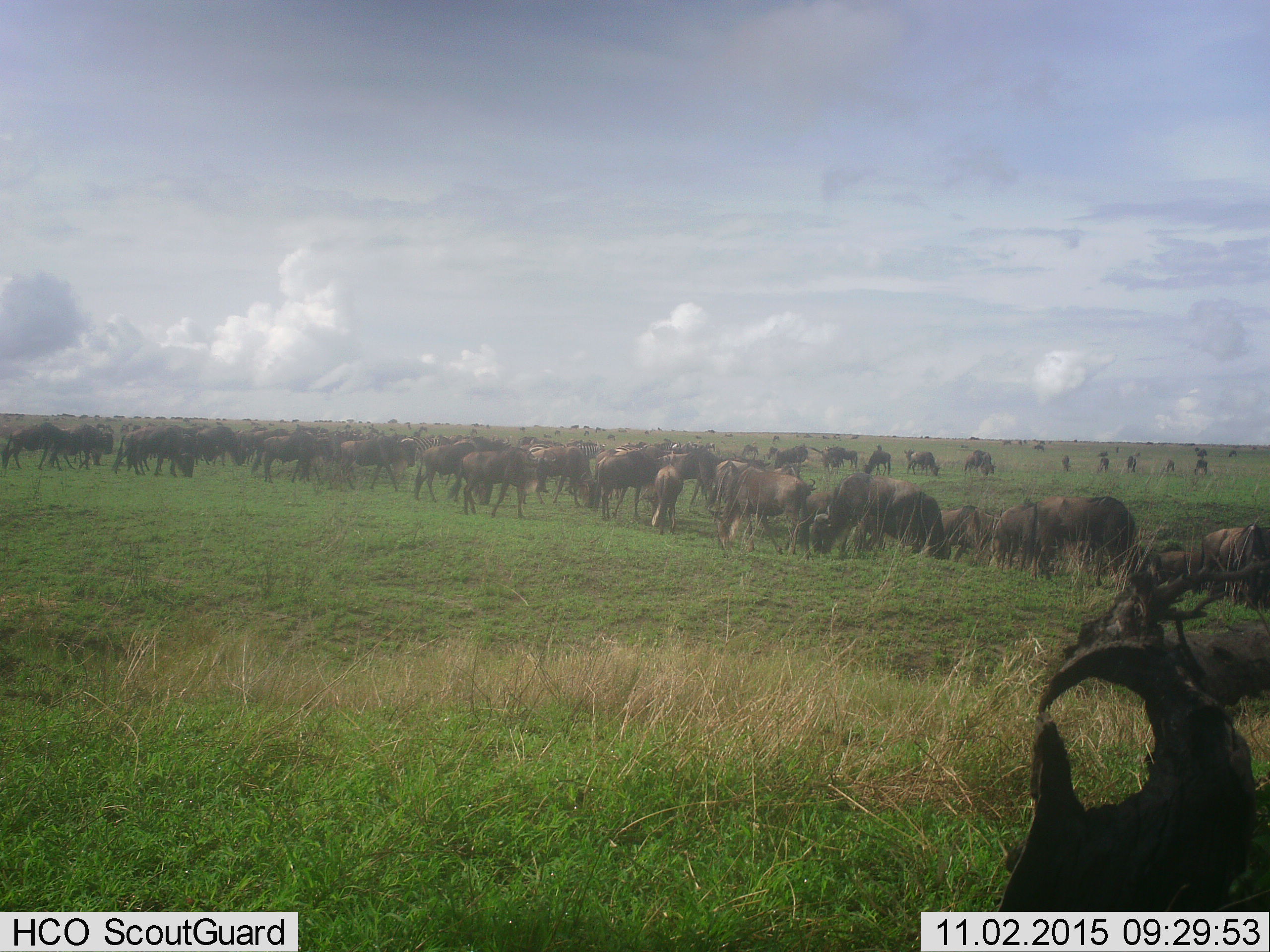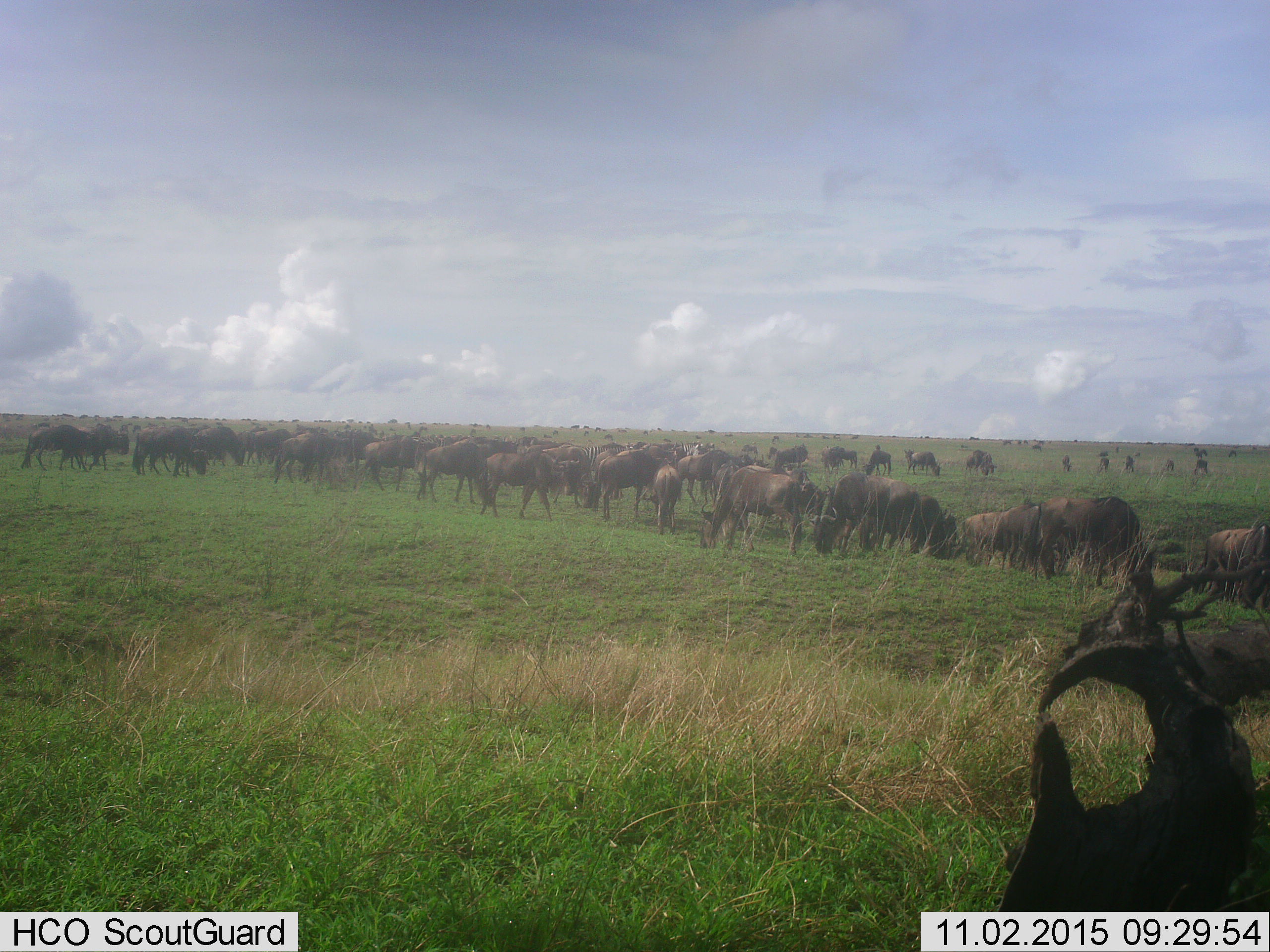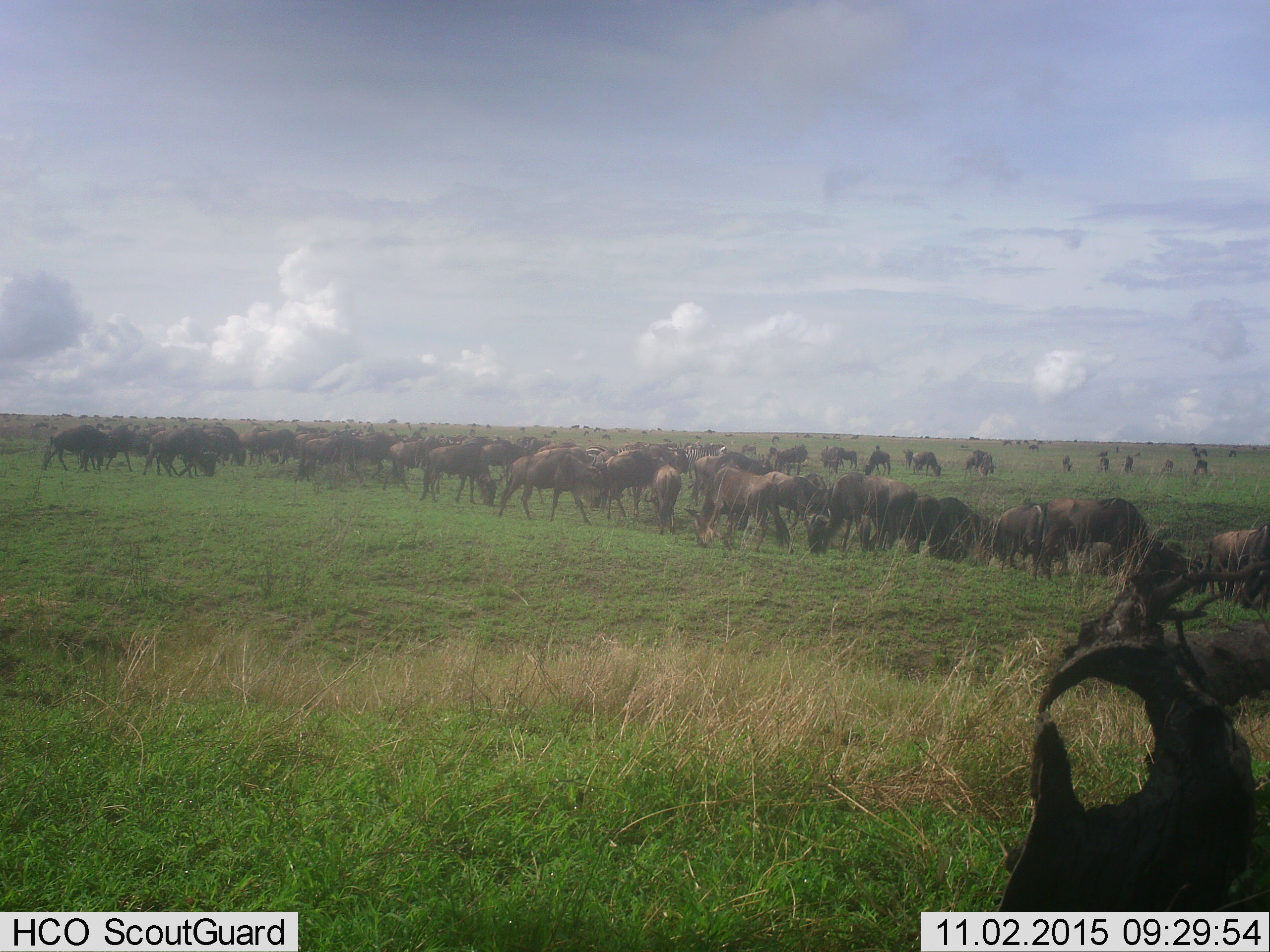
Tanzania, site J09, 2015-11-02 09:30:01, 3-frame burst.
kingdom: Animalia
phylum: Chordata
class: Mammalia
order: Artiodactyla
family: Bovidae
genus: Connochaetes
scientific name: Connochaetes taurinus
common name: blue wildebeest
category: wildebeest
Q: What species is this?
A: Wildebeest (blue wildebeest) (Connochaetes taurinus).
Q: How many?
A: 51+.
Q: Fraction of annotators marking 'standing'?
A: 62%.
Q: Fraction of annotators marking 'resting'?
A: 0%.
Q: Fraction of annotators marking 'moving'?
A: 88%.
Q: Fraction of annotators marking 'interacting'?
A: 0%.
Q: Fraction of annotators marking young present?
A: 38%.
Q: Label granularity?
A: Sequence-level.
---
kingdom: Animalia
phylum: Chordata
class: Mammalia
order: Perissodactyla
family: Equidae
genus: Equus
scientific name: Equus quagga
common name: plains zebra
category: zebra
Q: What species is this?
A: Zebra (plains zebra) (Equus quagga).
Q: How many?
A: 5.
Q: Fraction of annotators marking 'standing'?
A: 43%.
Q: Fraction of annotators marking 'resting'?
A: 0%.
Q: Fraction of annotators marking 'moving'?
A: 71%.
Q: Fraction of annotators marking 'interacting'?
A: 0%.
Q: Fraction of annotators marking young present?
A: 0%.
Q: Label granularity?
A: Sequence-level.